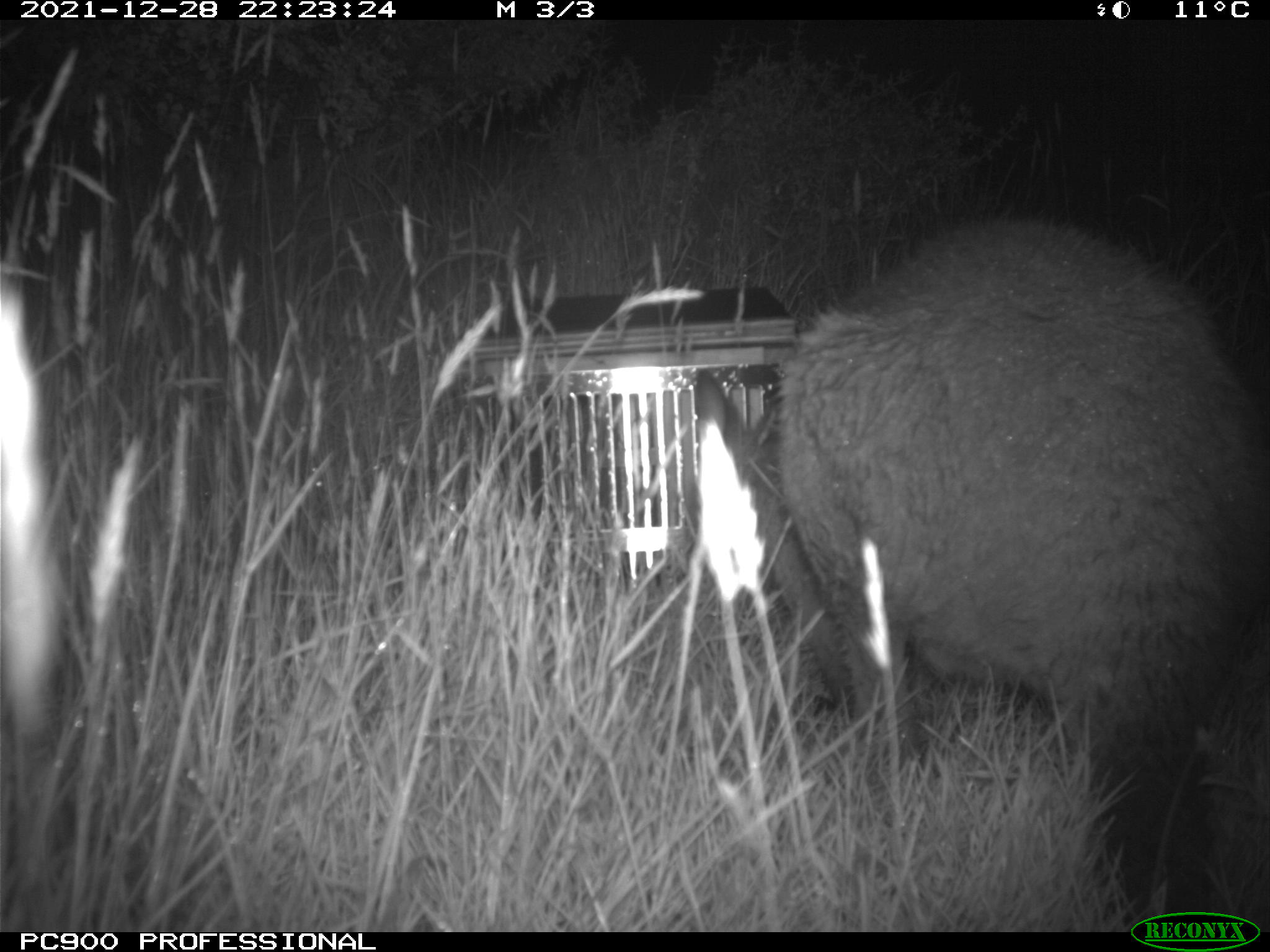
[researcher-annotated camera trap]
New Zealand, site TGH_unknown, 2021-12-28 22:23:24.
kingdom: Animalia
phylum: Chordata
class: Mammalia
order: Diprotodontia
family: Macropodidae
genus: Notamacropus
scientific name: Notamacropus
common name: wallaby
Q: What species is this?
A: Wallaby (Notamacropus).